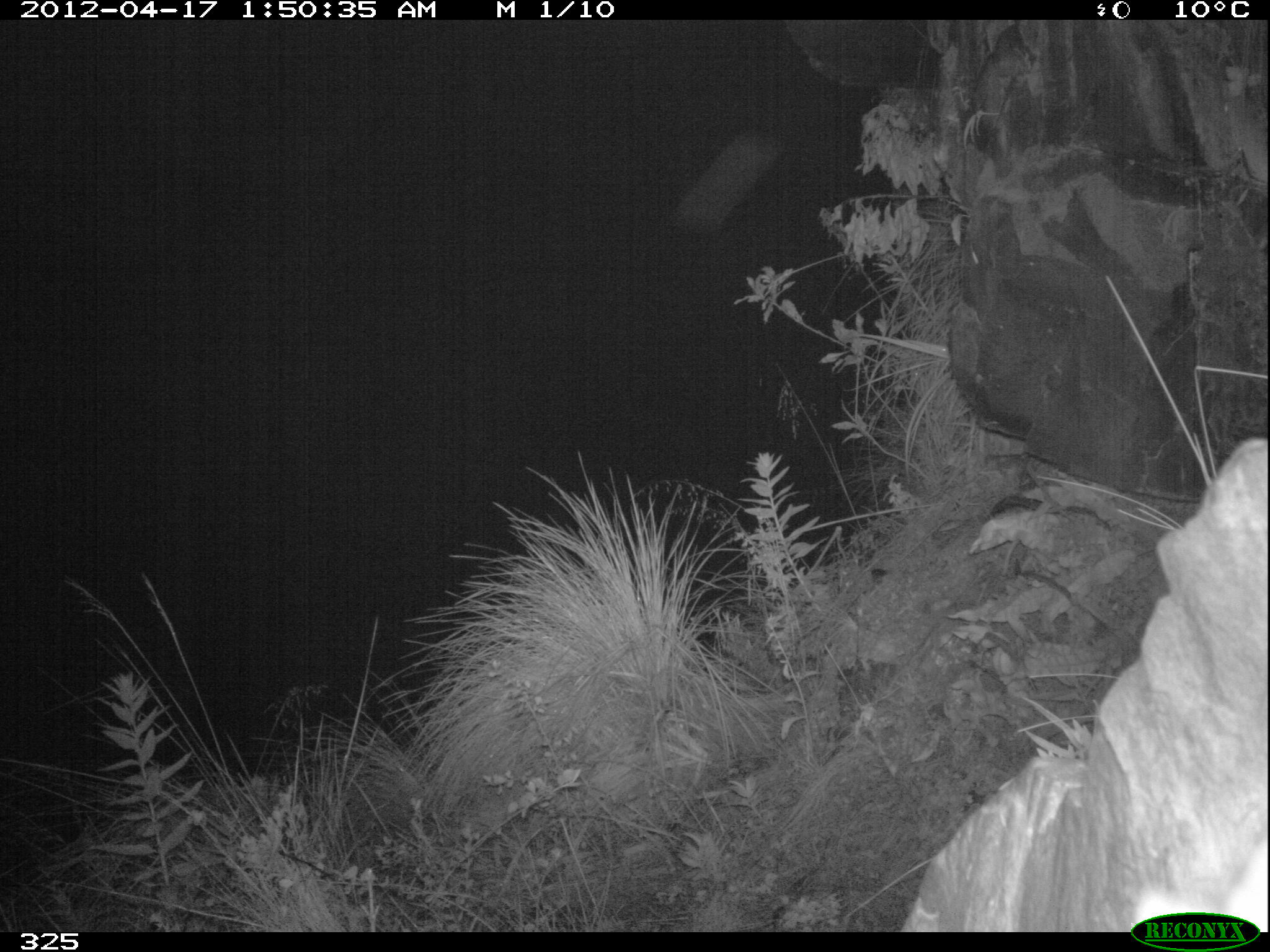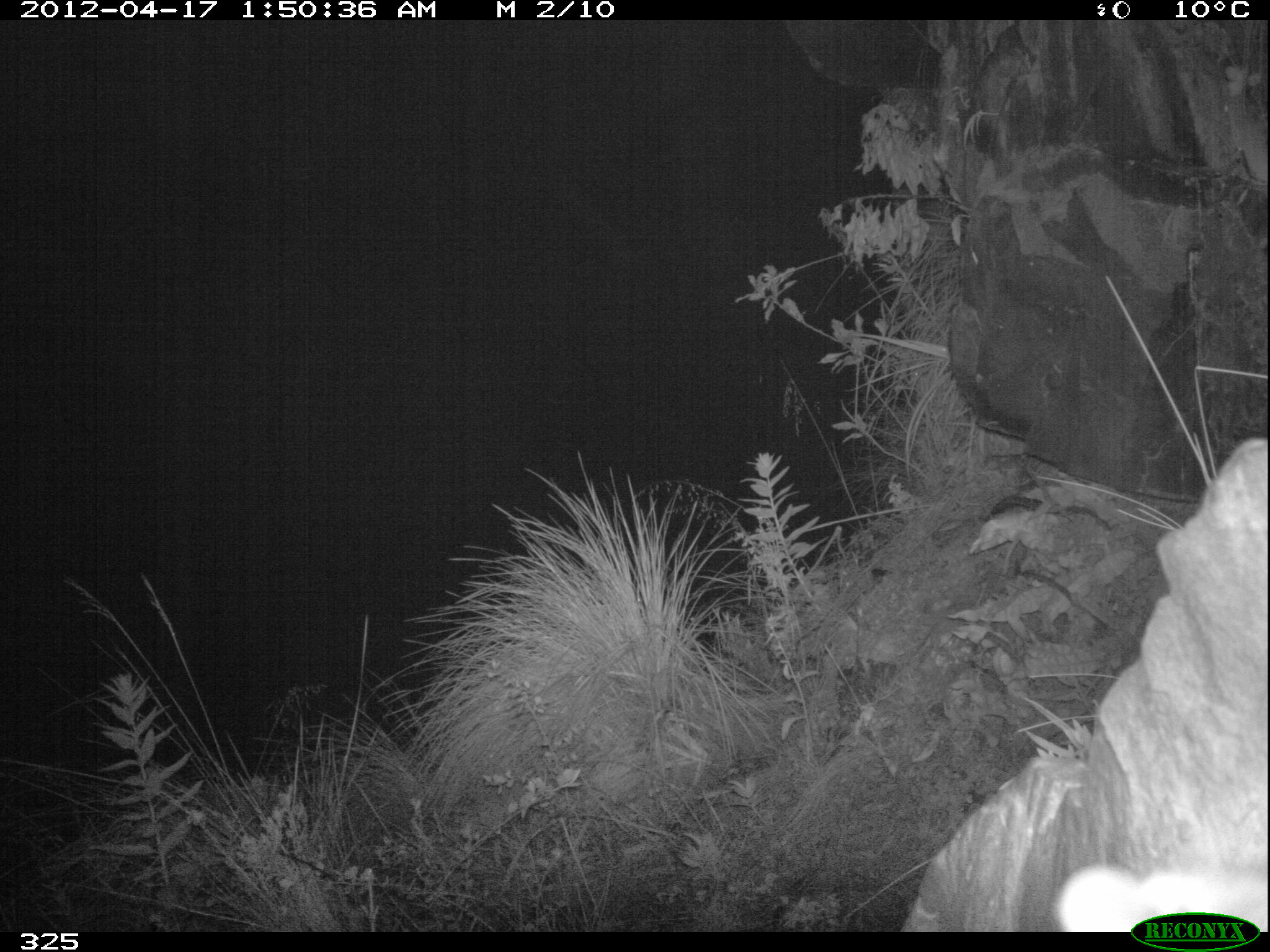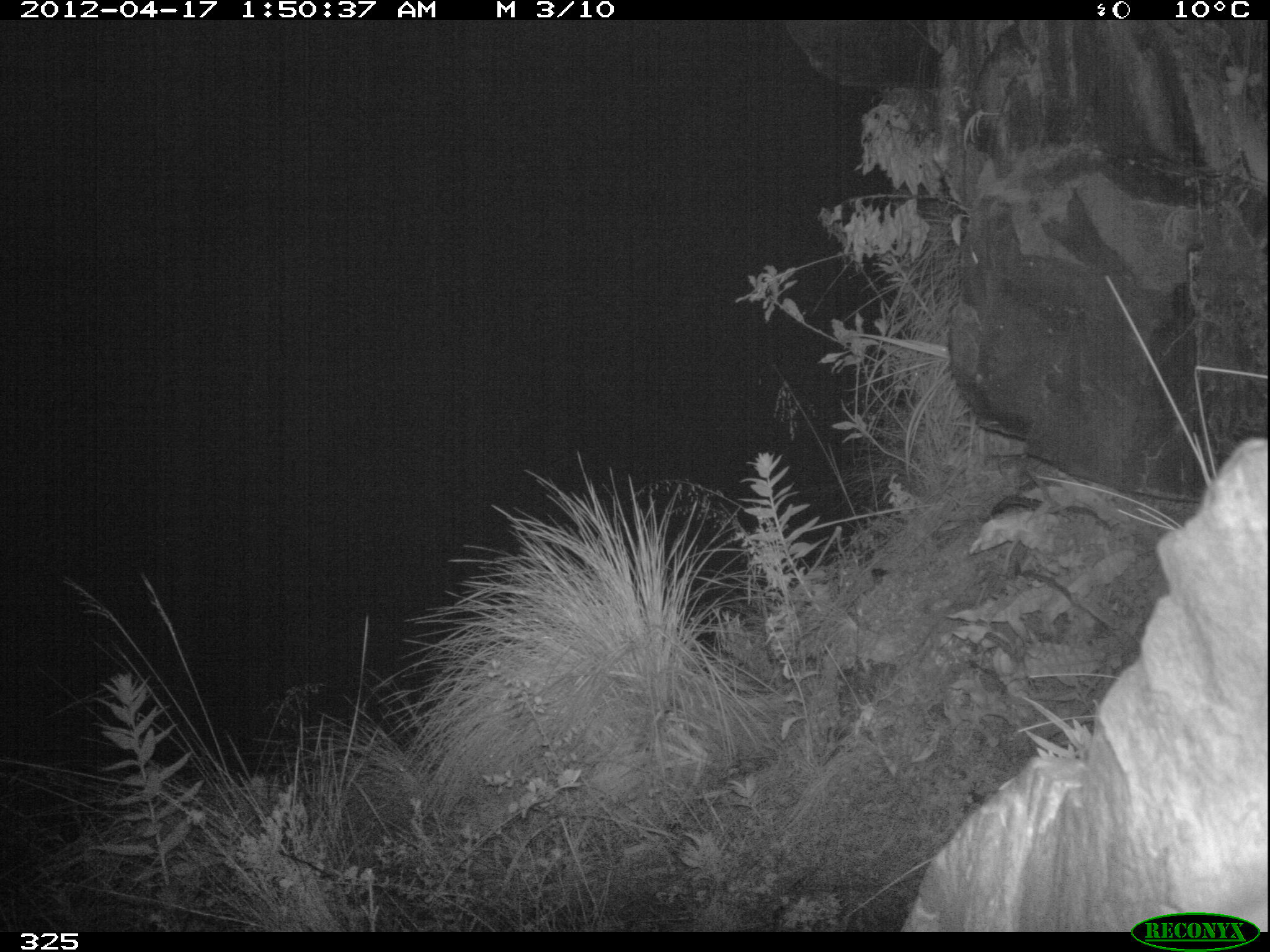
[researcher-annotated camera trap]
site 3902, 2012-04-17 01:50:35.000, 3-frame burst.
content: unidentified animal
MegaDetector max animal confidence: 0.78